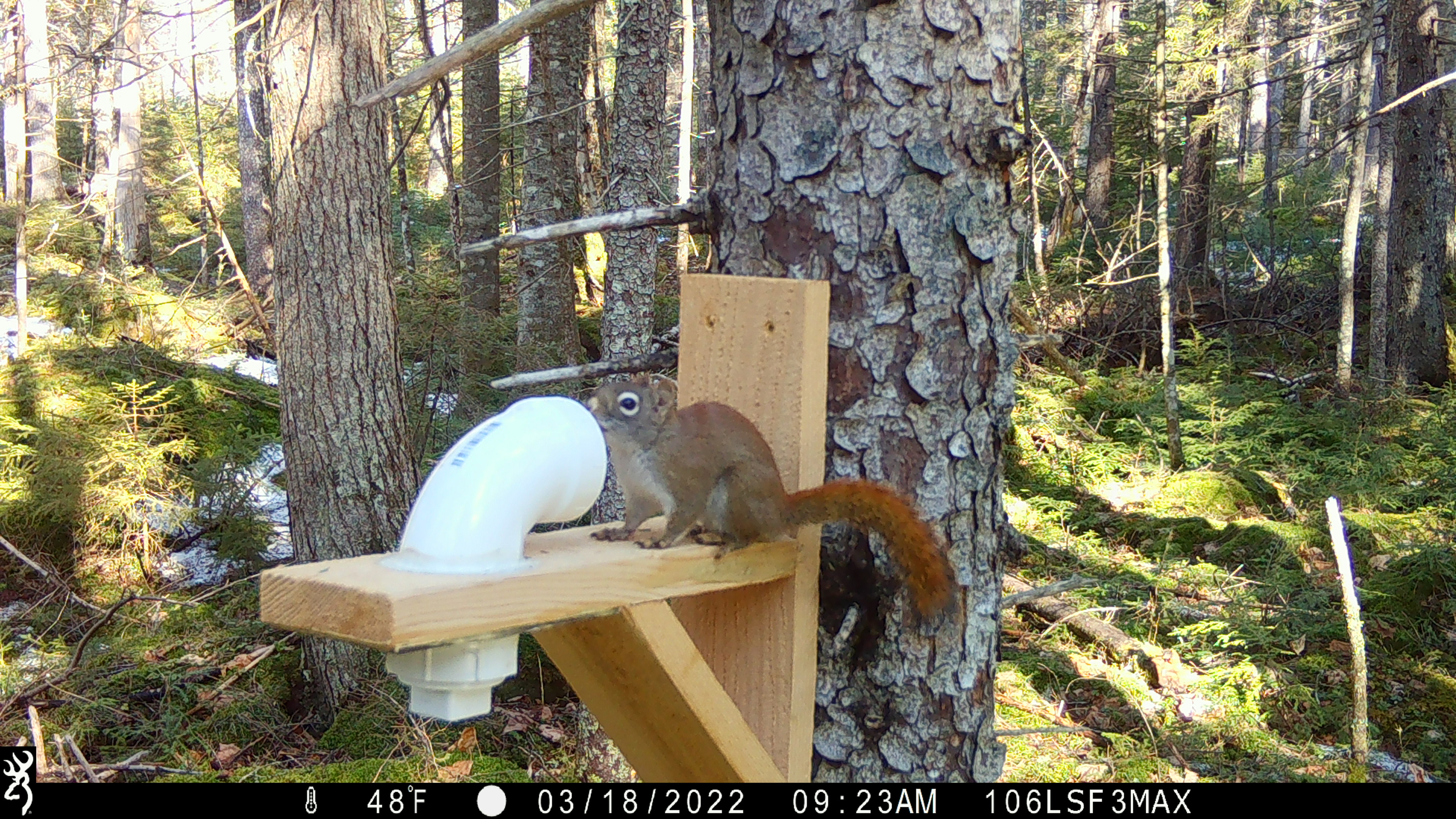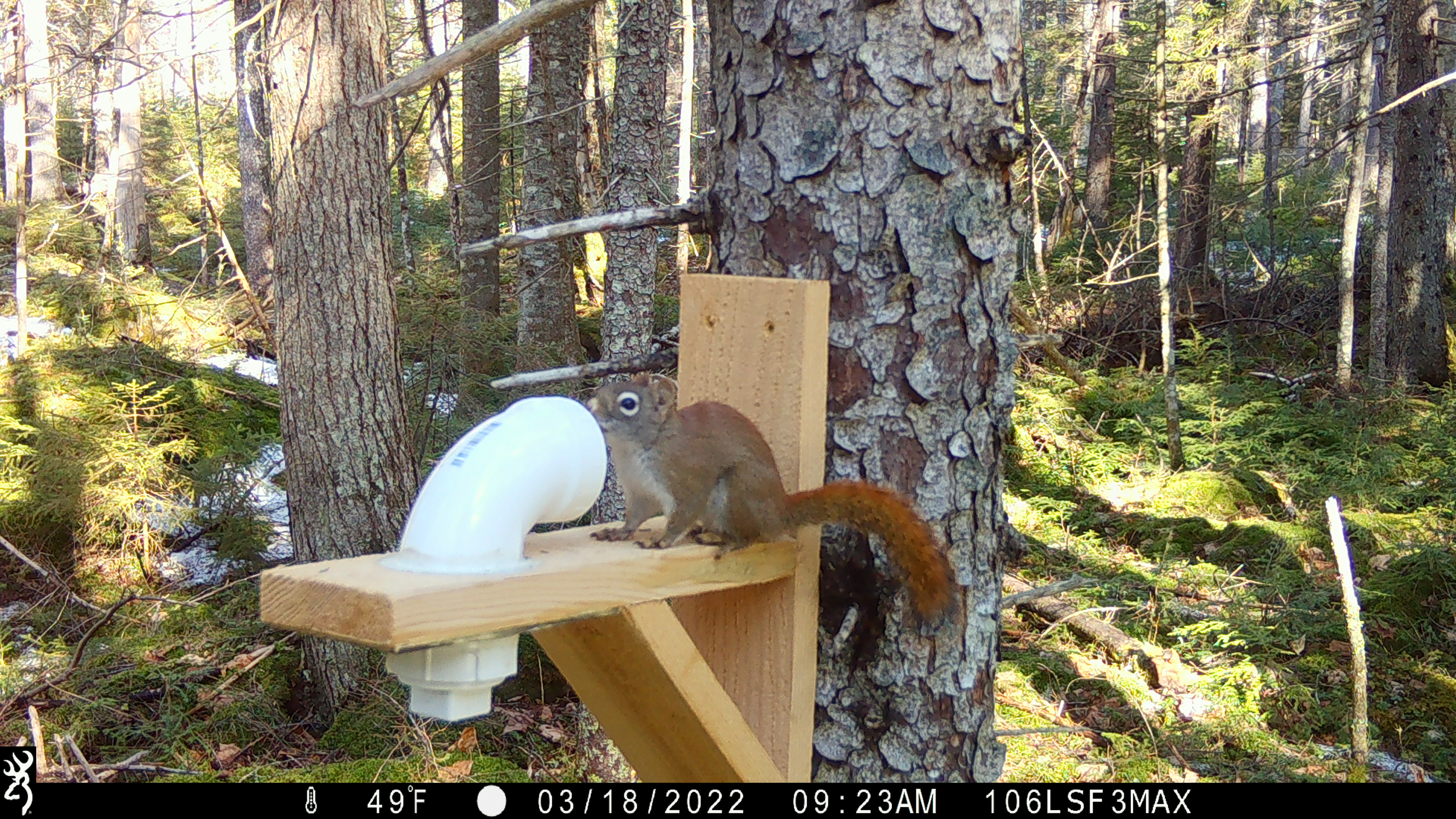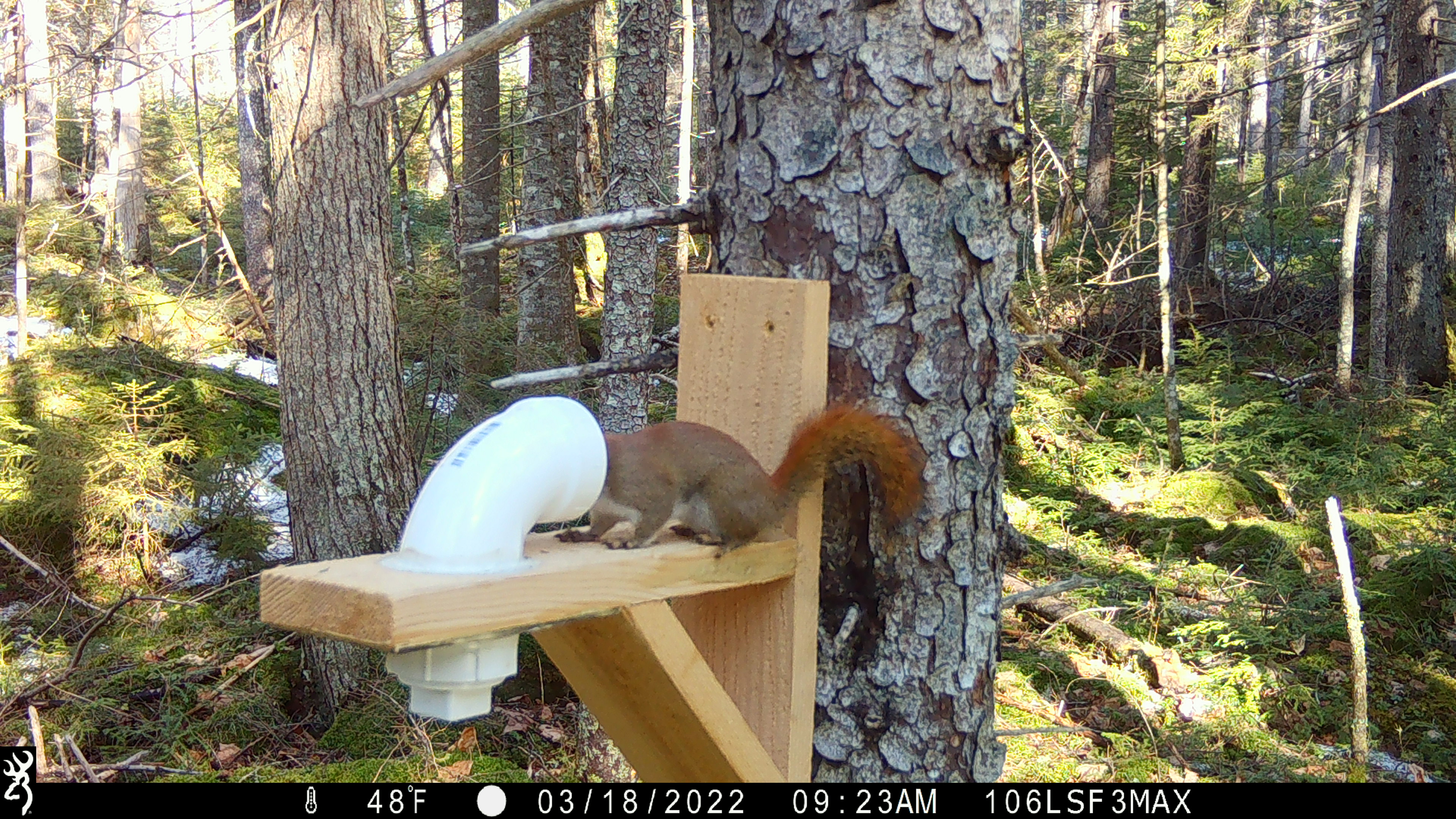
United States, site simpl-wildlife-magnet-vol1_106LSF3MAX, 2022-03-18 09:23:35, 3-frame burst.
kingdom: Animalia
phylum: Chordata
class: Mammalia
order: Rodentia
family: Sciuridae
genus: Tamiasciurus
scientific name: Tamiasciurus hudsonicus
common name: red squirrel